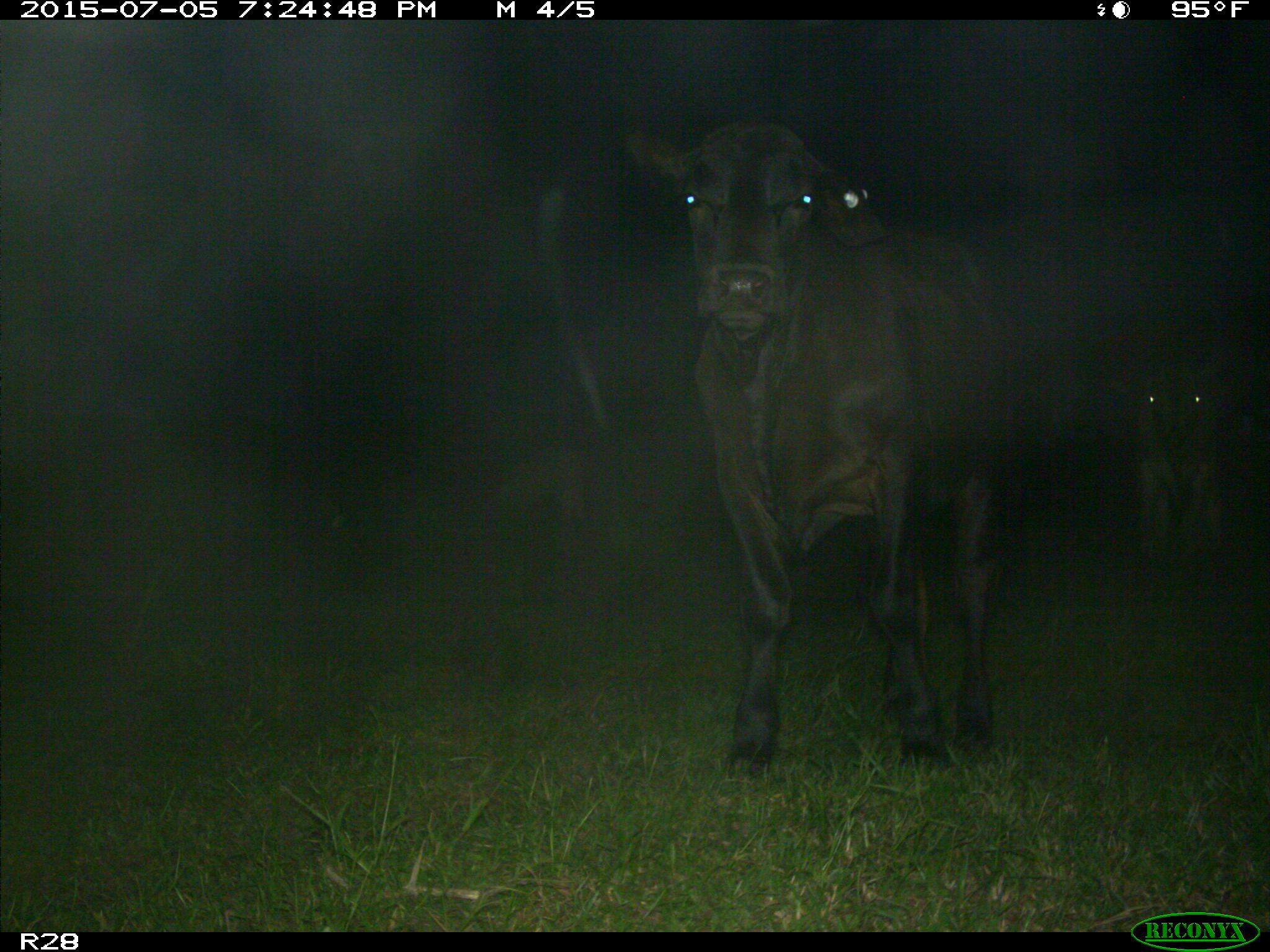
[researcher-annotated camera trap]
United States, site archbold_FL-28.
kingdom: Animalia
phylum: Chordata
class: Mammalia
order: Artiodactyla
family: Bovidae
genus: Bos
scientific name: Bos taurus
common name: domestic cow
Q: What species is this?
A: Bos taurus (domestic cow).